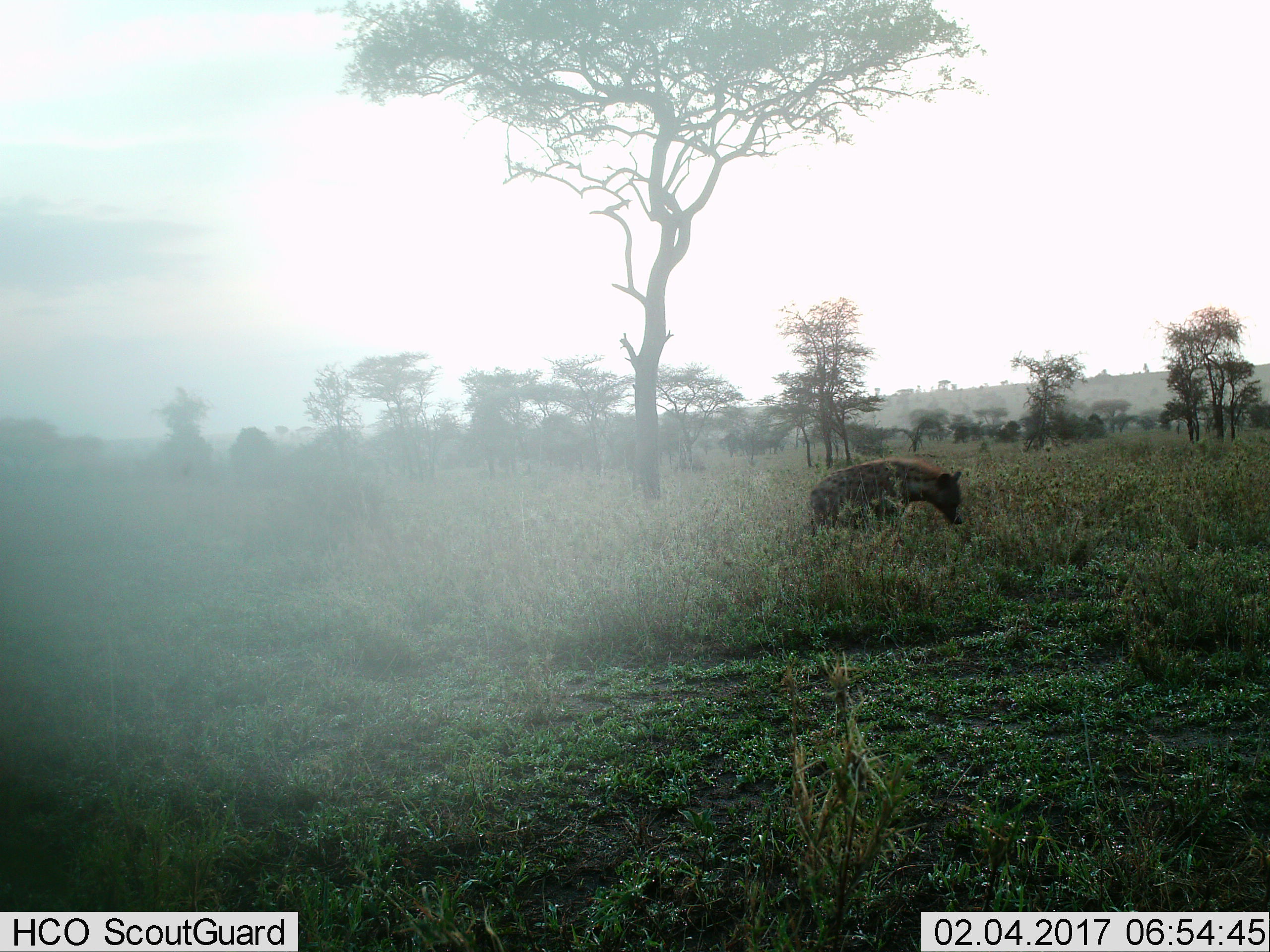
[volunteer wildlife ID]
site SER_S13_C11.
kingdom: Animalia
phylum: Chordata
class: Mammalia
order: Carnivora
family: Hyaenidae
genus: Crocuta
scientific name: Crocuta crocuta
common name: spotted hyena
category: hyenaspotted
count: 1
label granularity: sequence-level